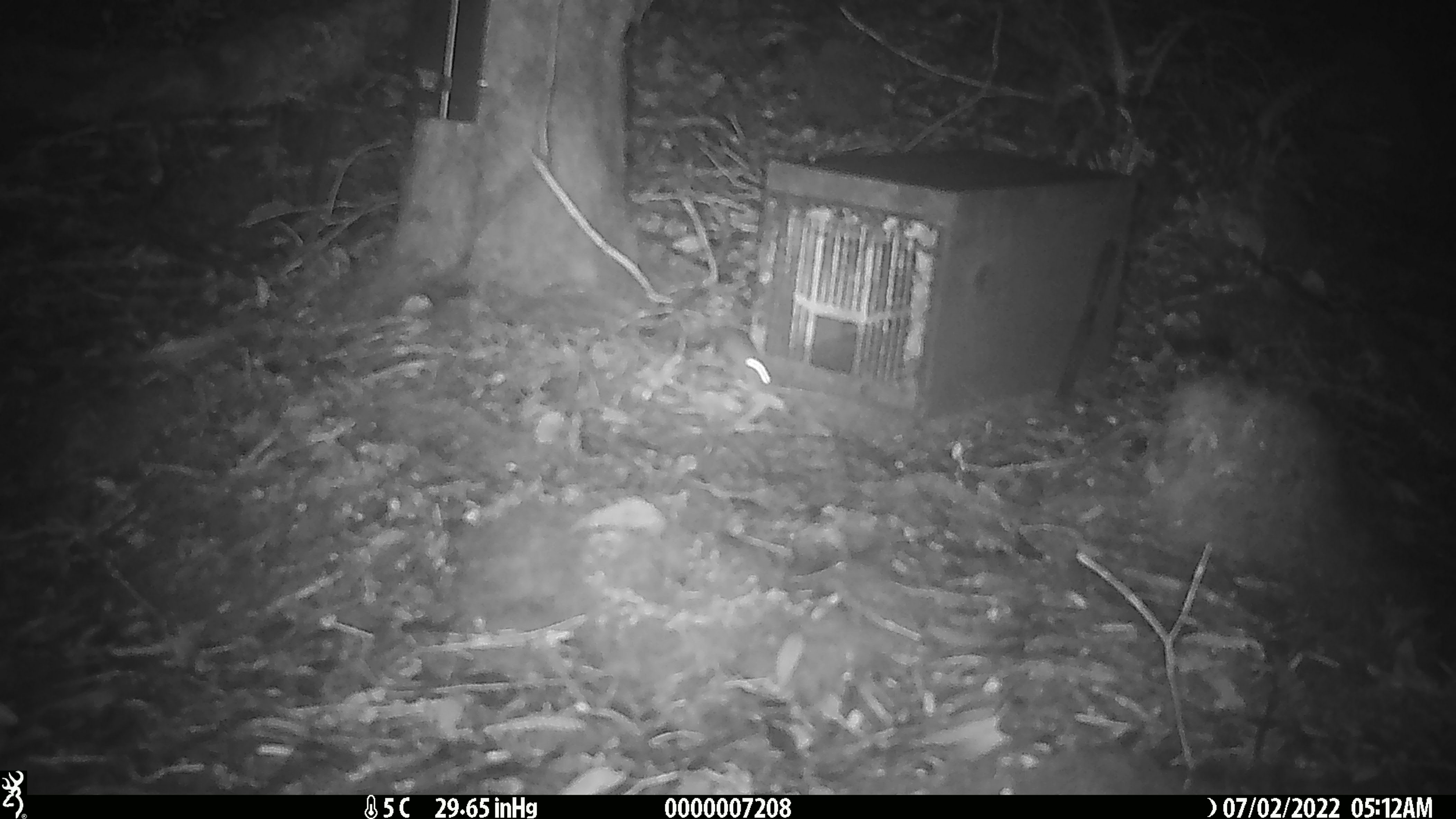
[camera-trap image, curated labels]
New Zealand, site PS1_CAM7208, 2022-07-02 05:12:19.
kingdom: Animalia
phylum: Chordata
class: Mammalia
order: Rodentia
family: Muridae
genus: Mus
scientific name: Mus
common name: mouse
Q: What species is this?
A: Mouse (Mus).